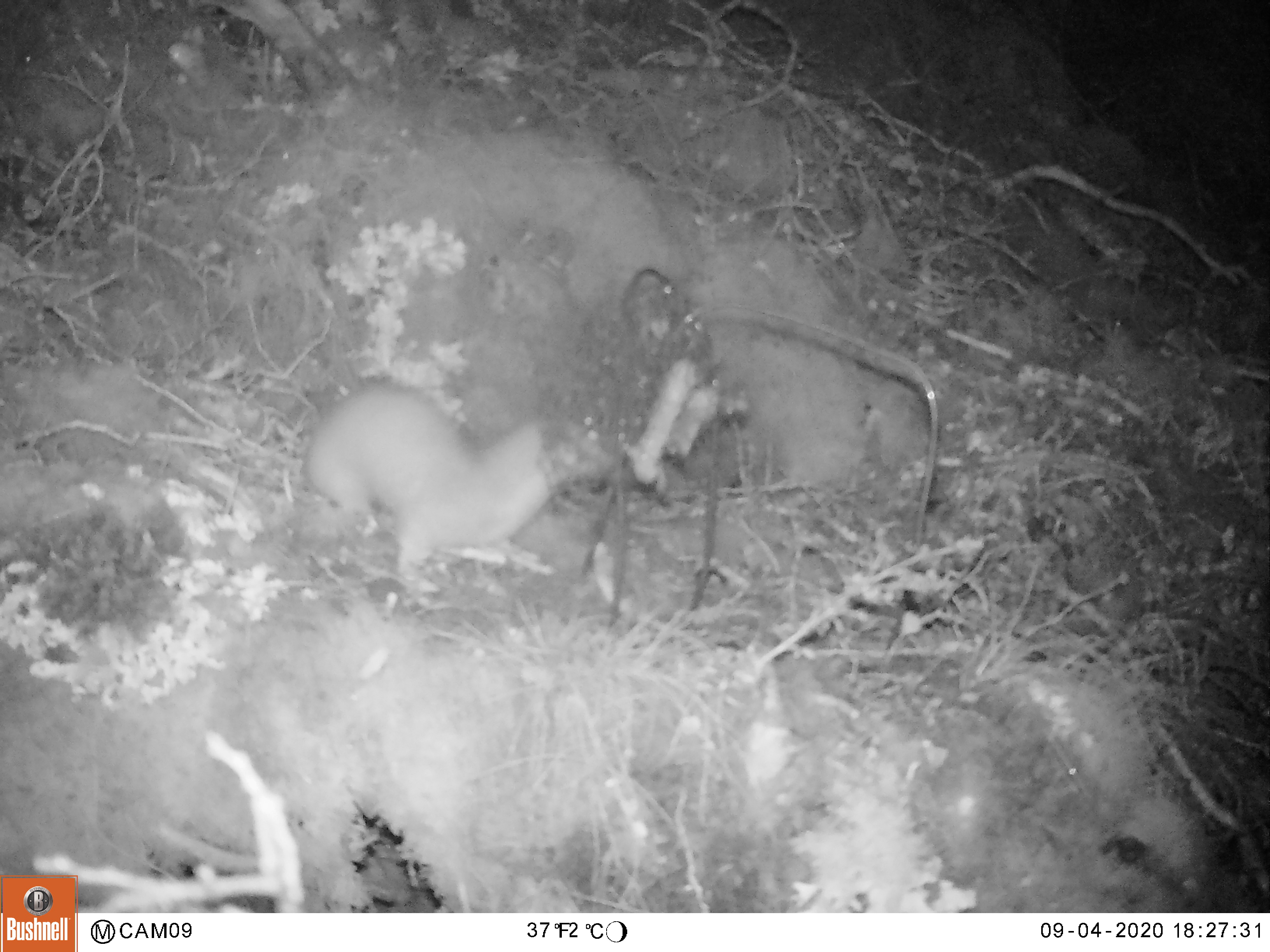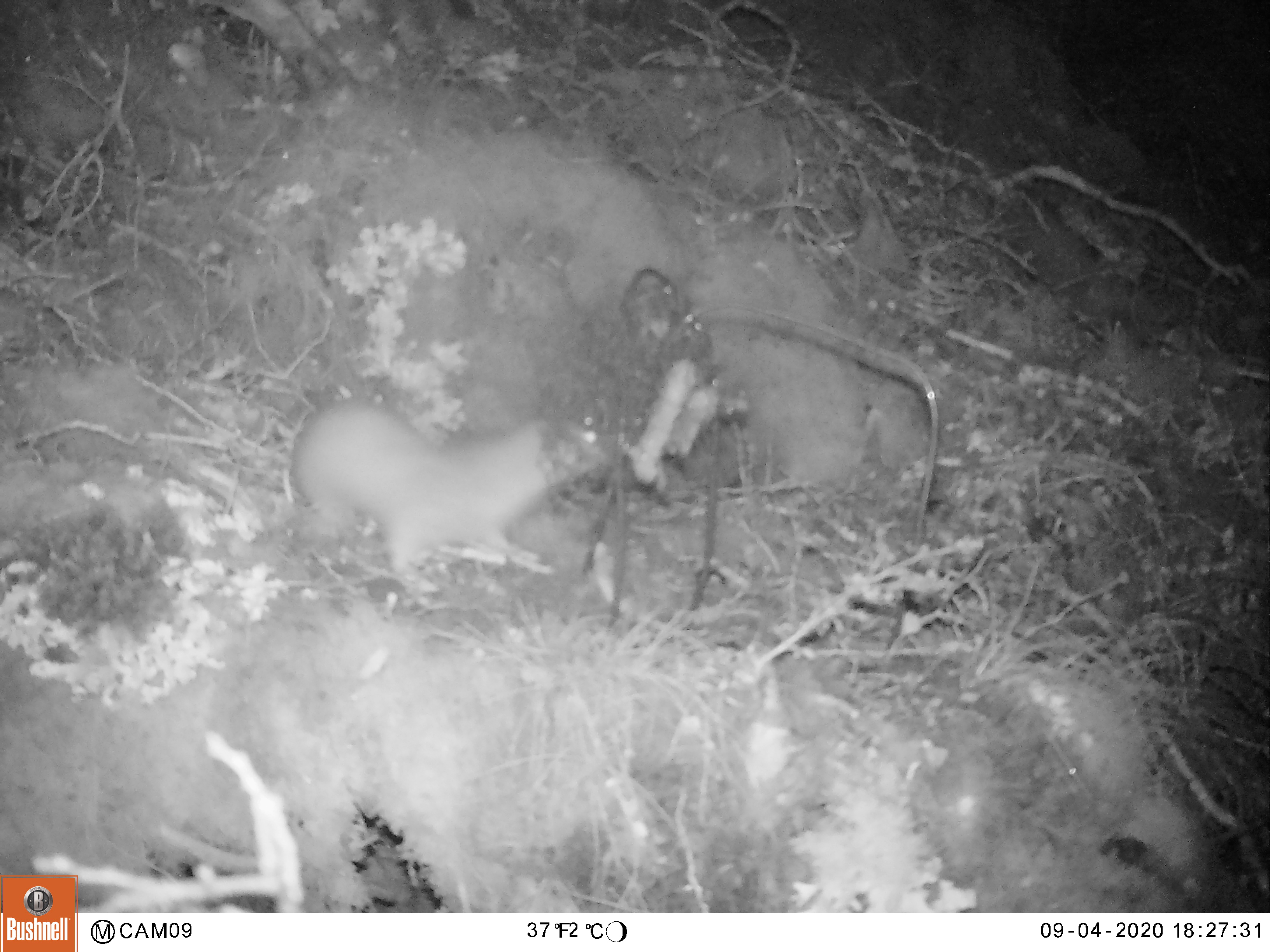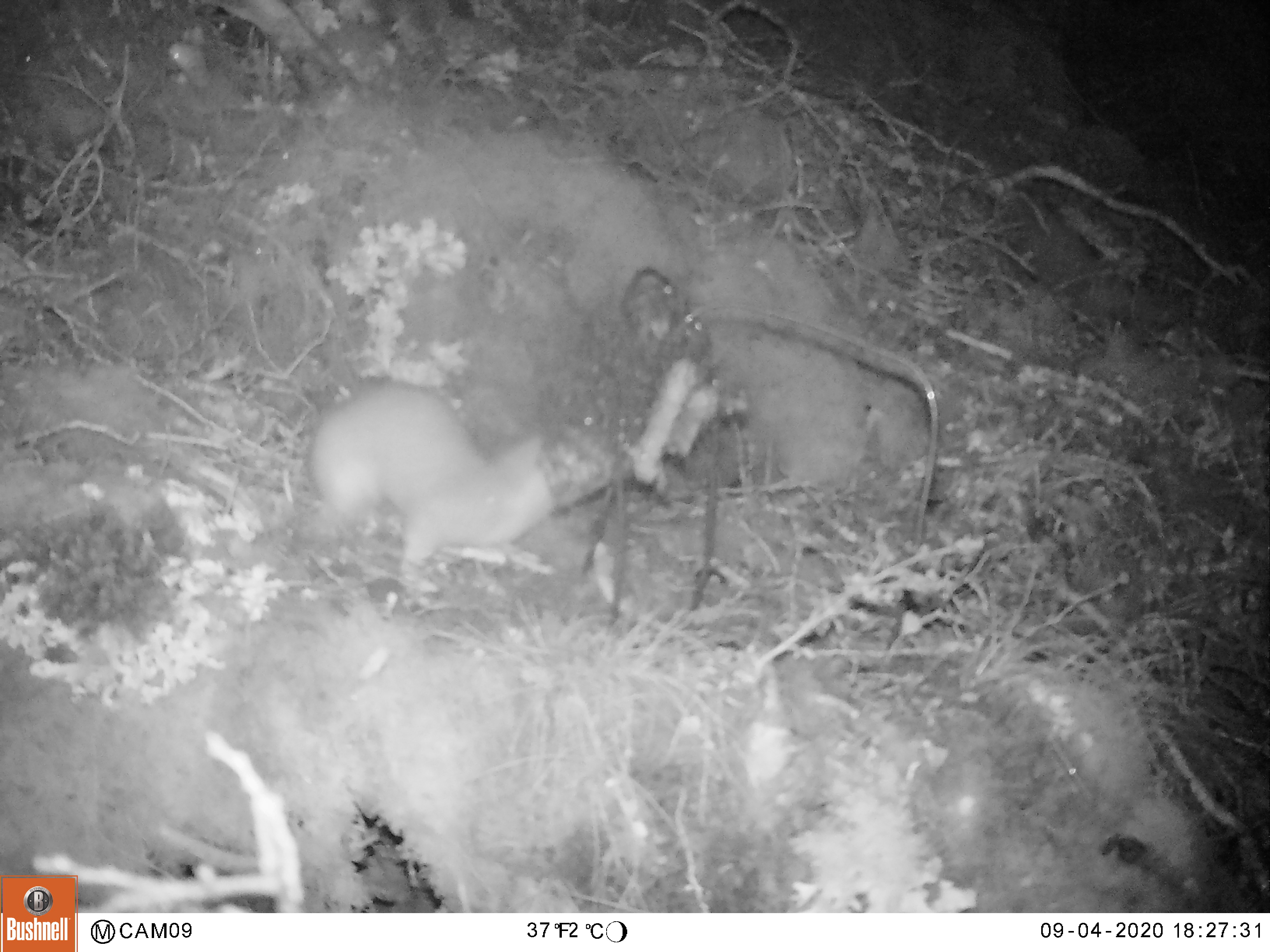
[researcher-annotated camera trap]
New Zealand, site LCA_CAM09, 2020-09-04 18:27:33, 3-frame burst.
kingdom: Animalia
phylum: Chordata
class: Mammalia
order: Carnivora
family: Mustelidae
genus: Mustela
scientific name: Mustela erminea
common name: stoat